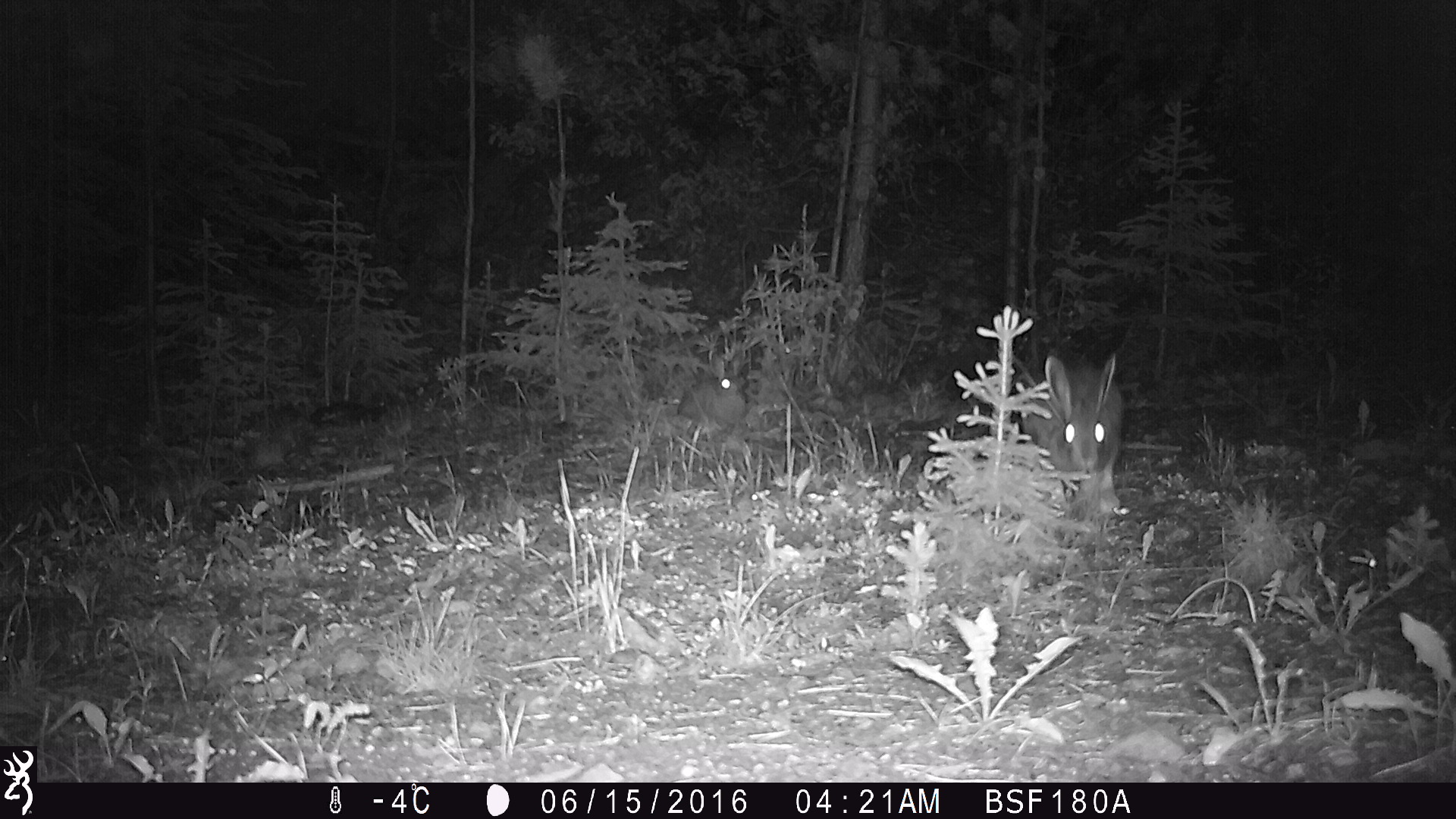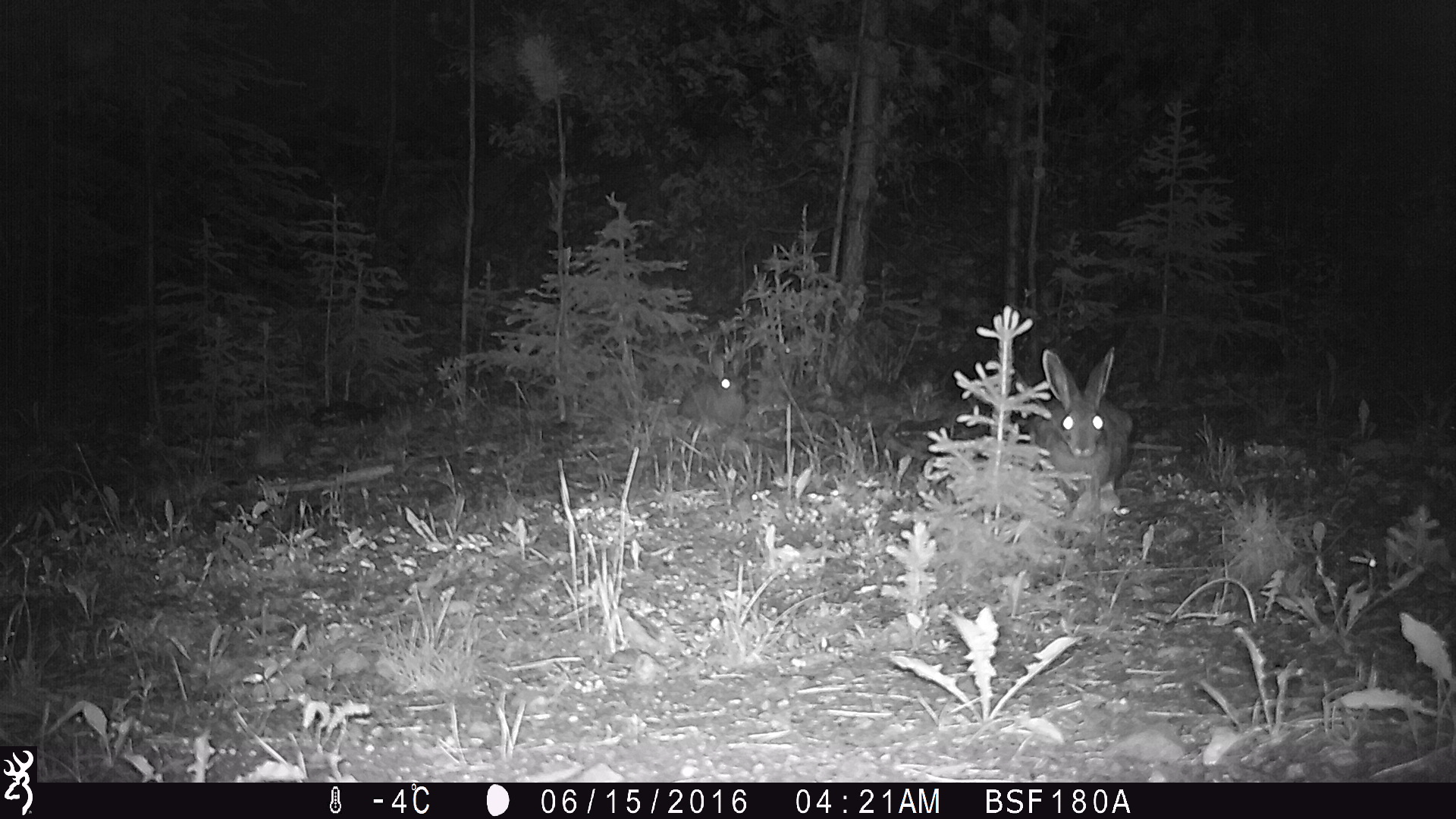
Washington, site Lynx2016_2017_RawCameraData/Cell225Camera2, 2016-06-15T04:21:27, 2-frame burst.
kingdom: Animalia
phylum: Chordata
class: Mammalia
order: Lagomorpha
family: Leporidae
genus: Lepus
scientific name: Lepus americanus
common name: snowshoe hare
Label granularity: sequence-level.